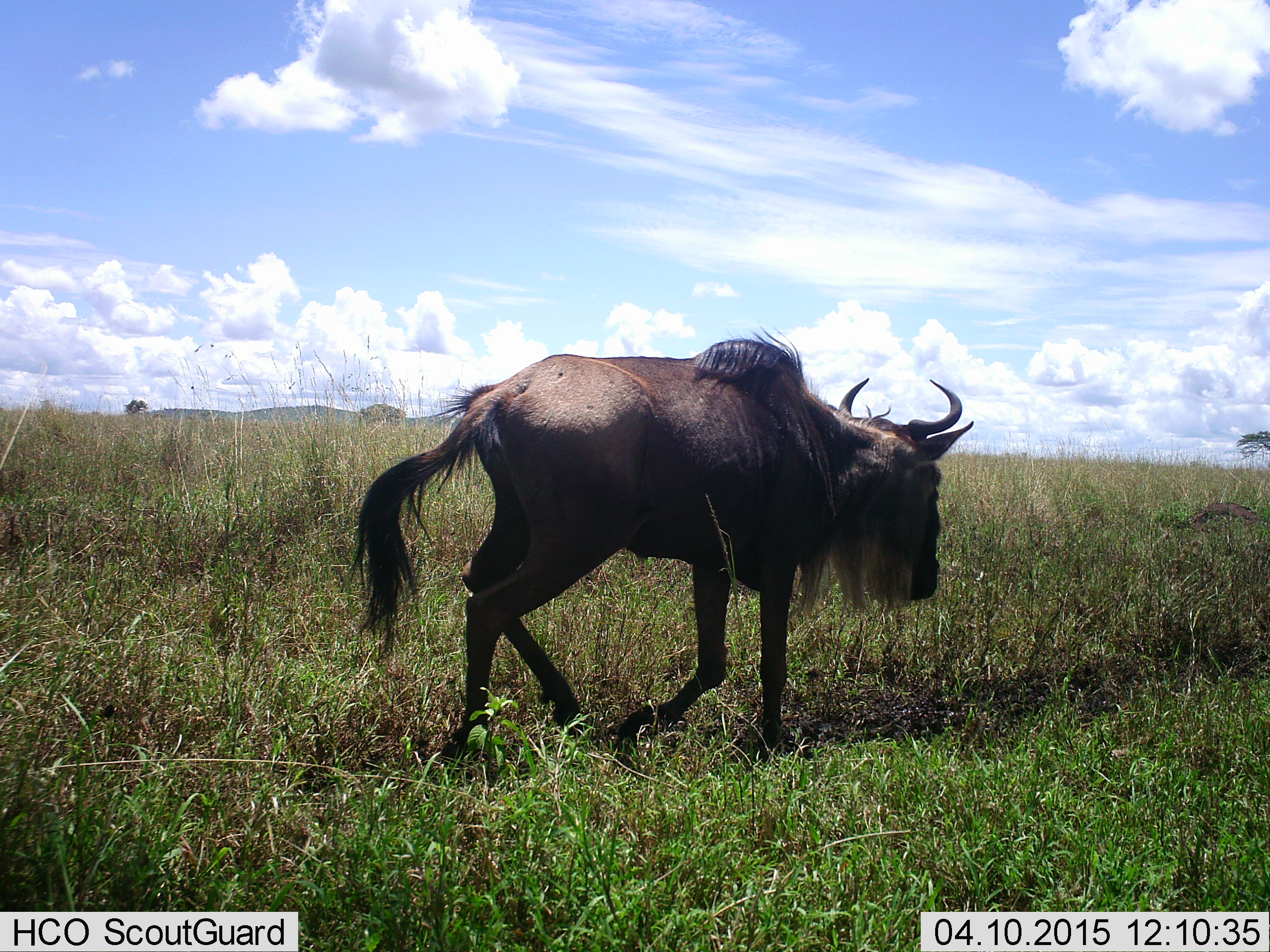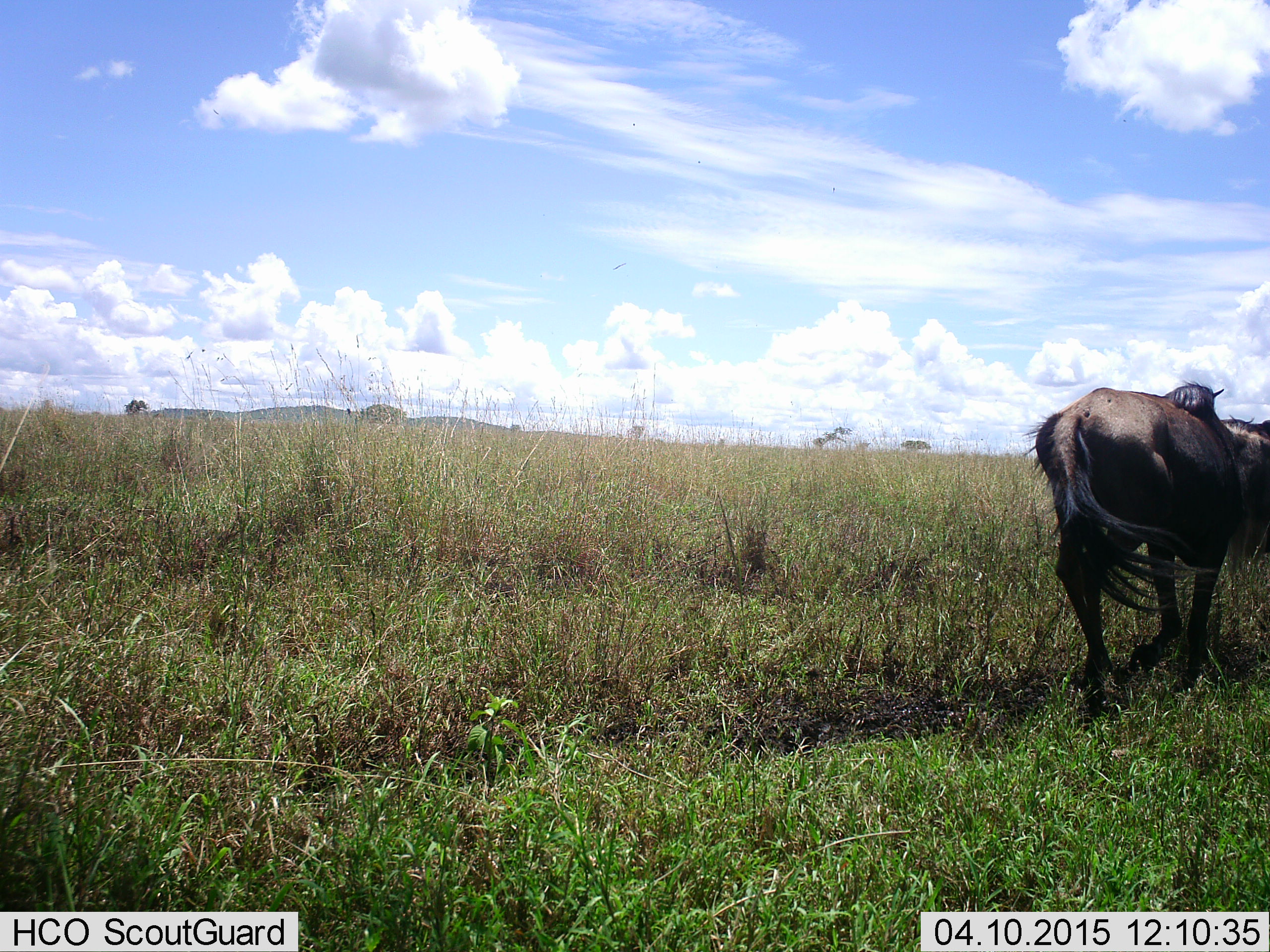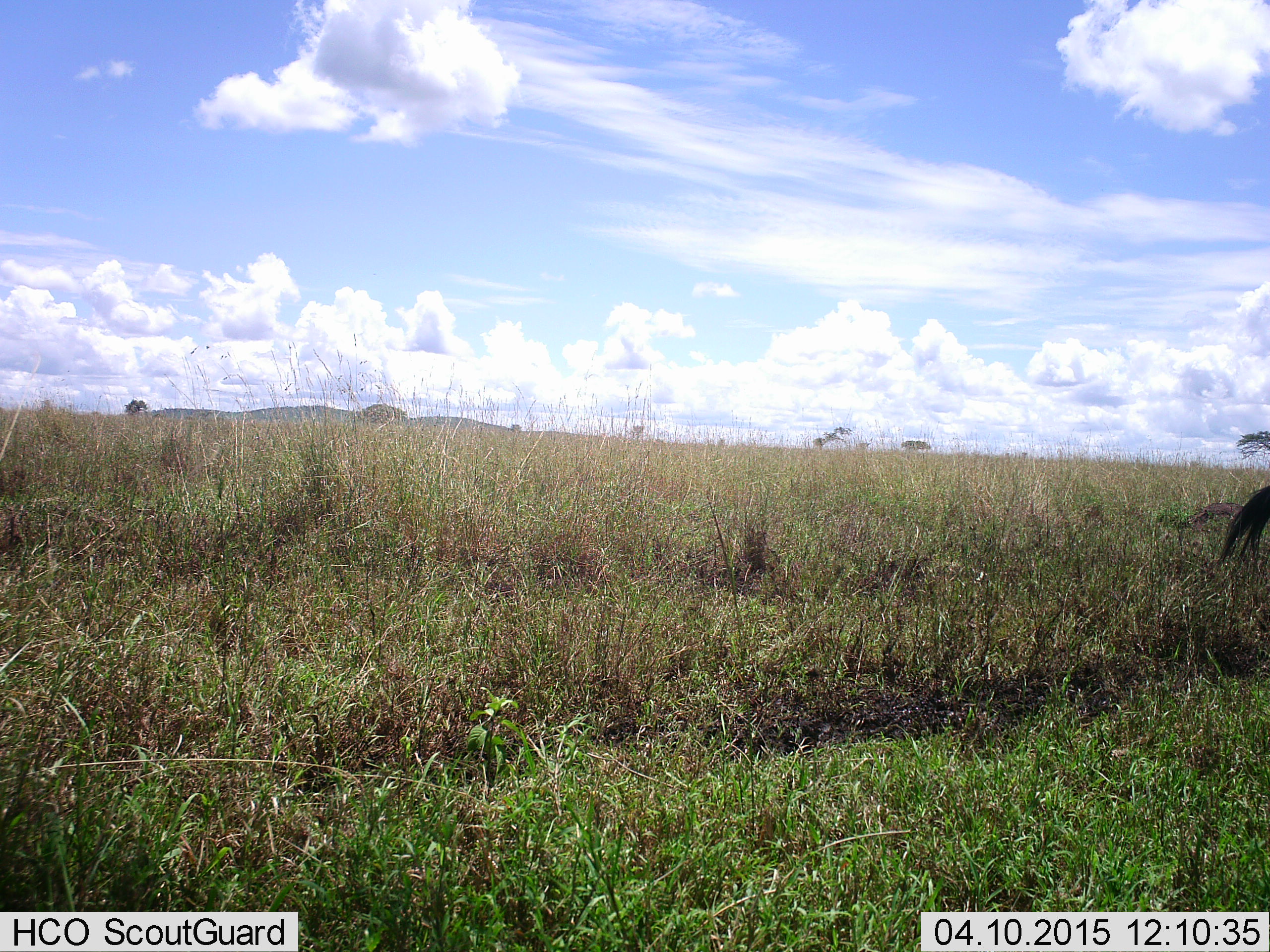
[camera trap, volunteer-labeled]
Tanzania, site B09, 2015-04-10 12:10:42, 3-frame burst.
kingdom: Animalia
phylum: Chordata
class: Mammalia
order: Artiodactyla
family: Bovidae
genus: Connochaetes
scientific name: Connochaetes taurinus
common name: blue wildebeest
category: wildebeest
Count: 1.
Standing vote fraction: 0%.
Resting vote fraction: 0%.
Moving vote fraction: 100%.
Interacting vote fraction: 0%.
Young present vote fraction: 0%.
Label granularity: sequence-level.